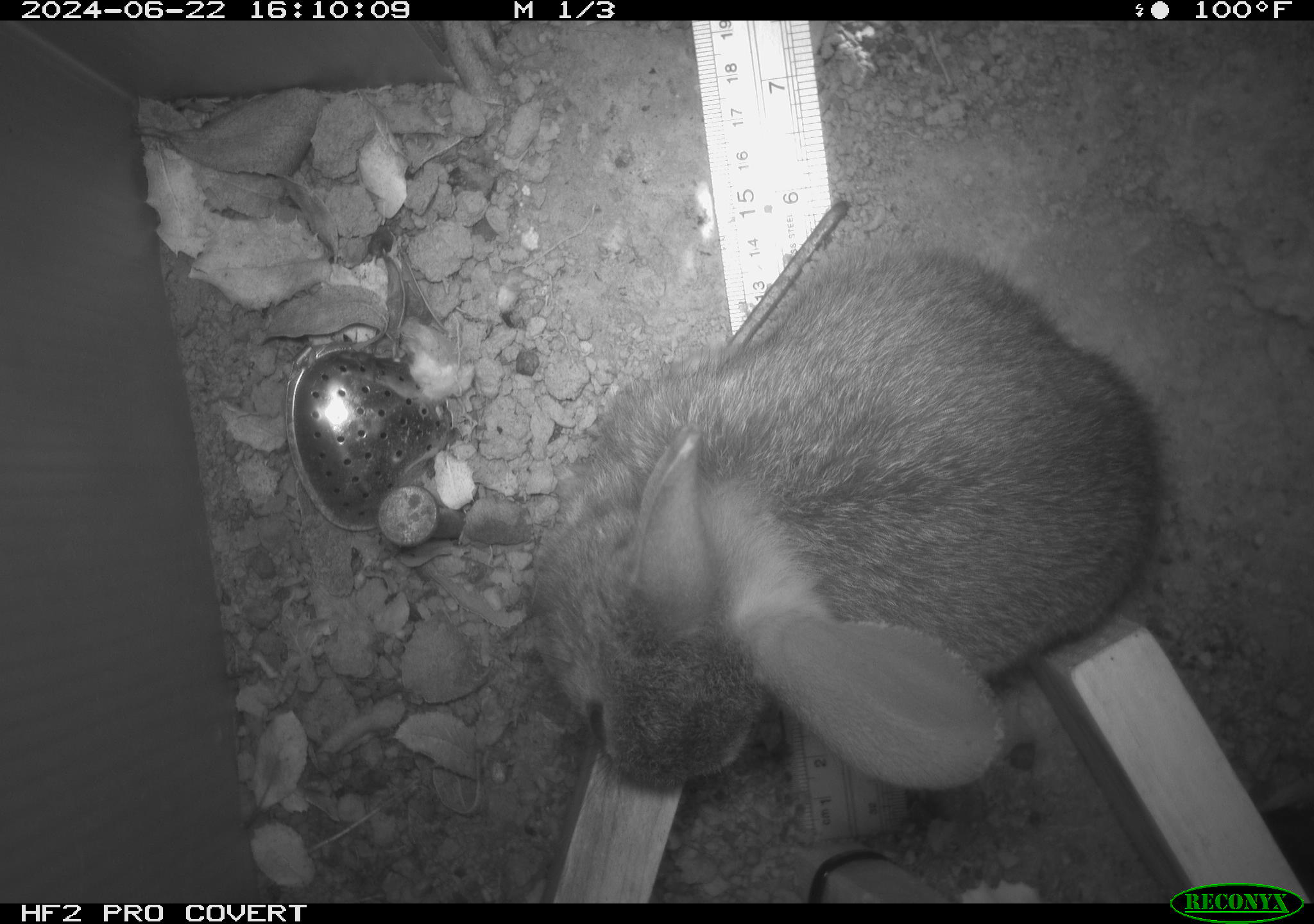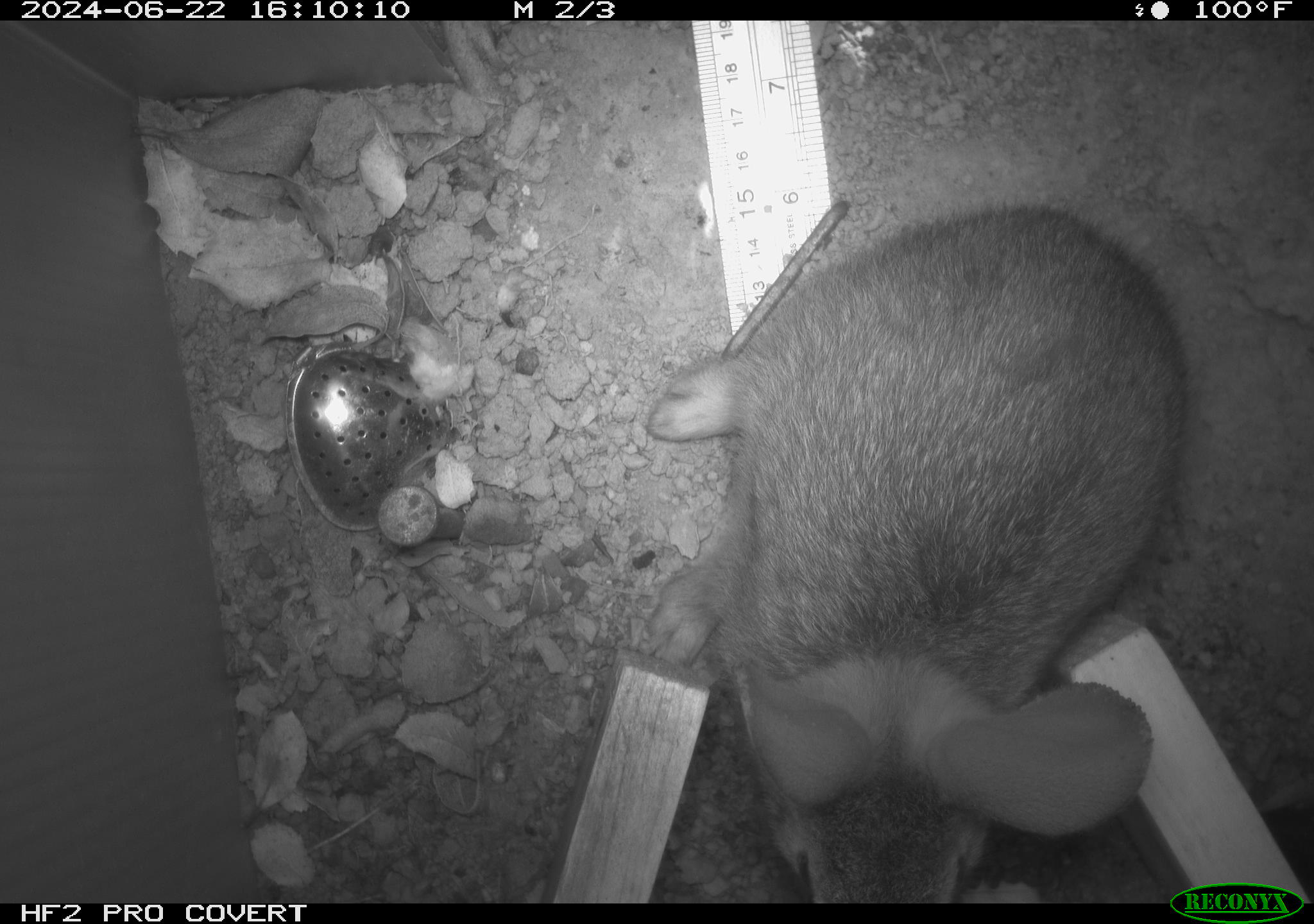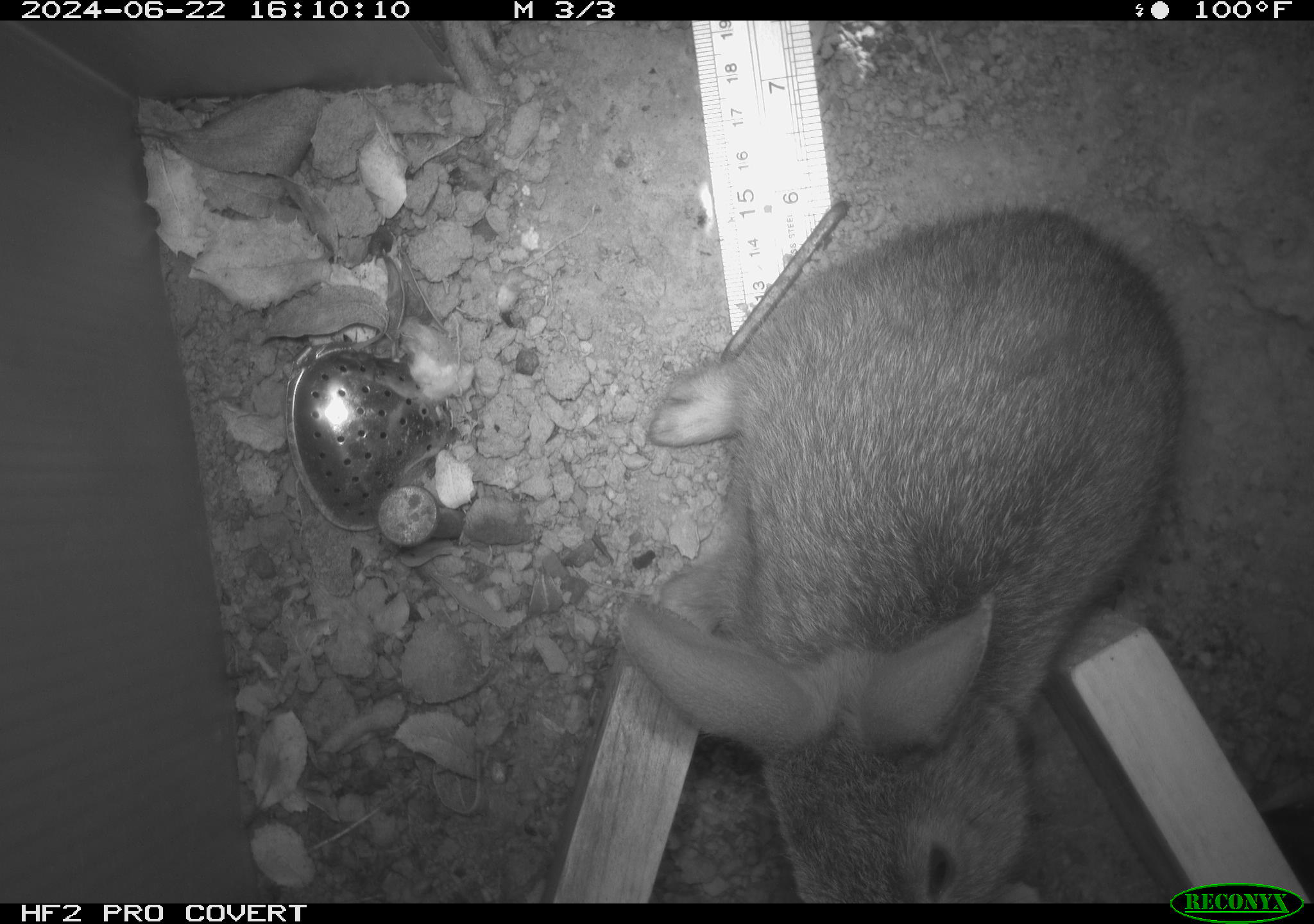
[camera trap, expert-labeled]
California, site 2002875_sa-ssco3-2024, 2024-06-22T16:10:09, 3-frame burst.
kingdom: Animalia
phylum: Chordata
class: Mammalia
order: Lagomorpha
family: Leporidae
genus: Sylvilagus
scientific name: Sylvilagus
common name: cottontail rabbits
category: sylvilagus species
Sylvilagus species (cottontail rabbits) (Sylvilagus).